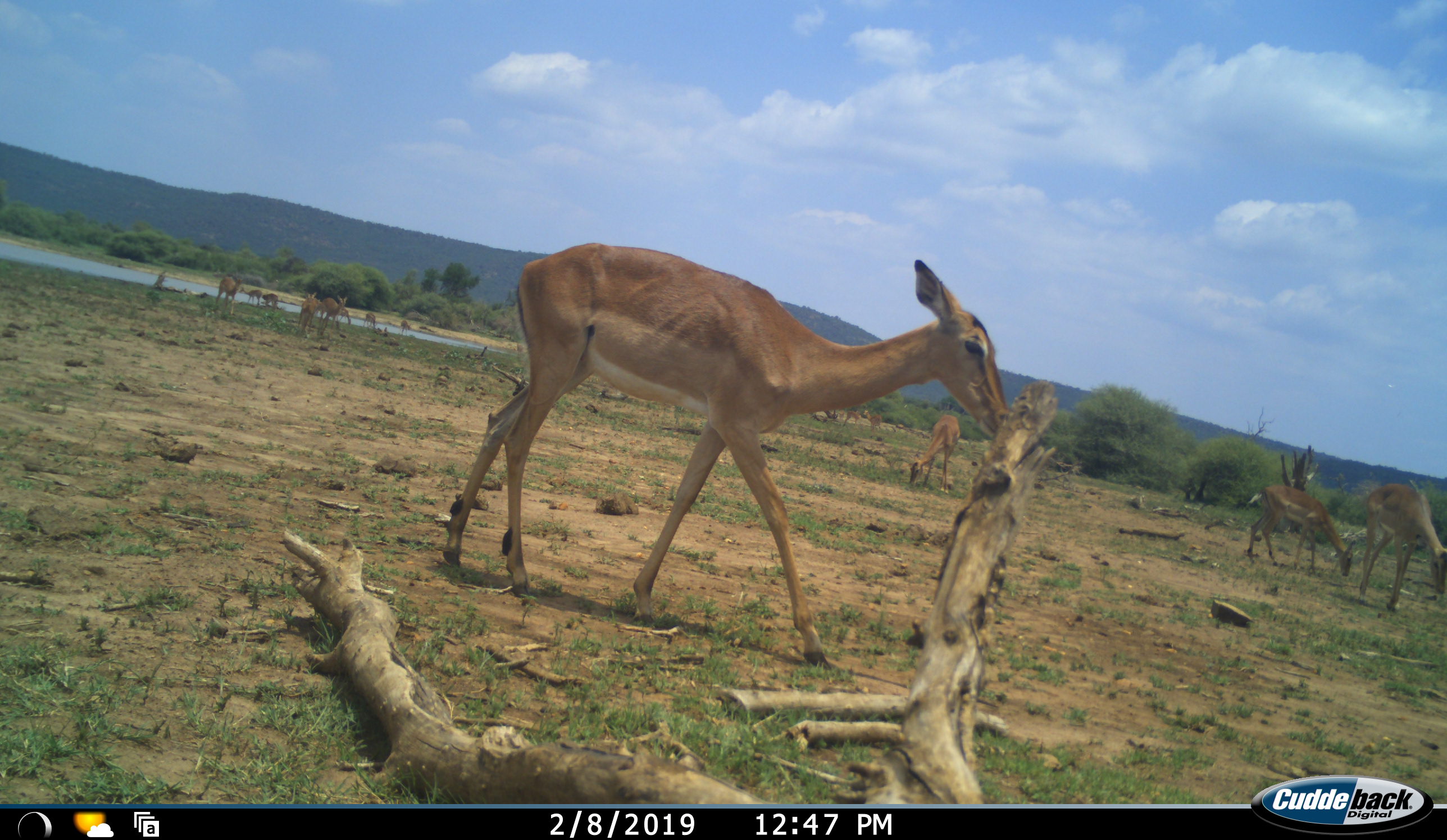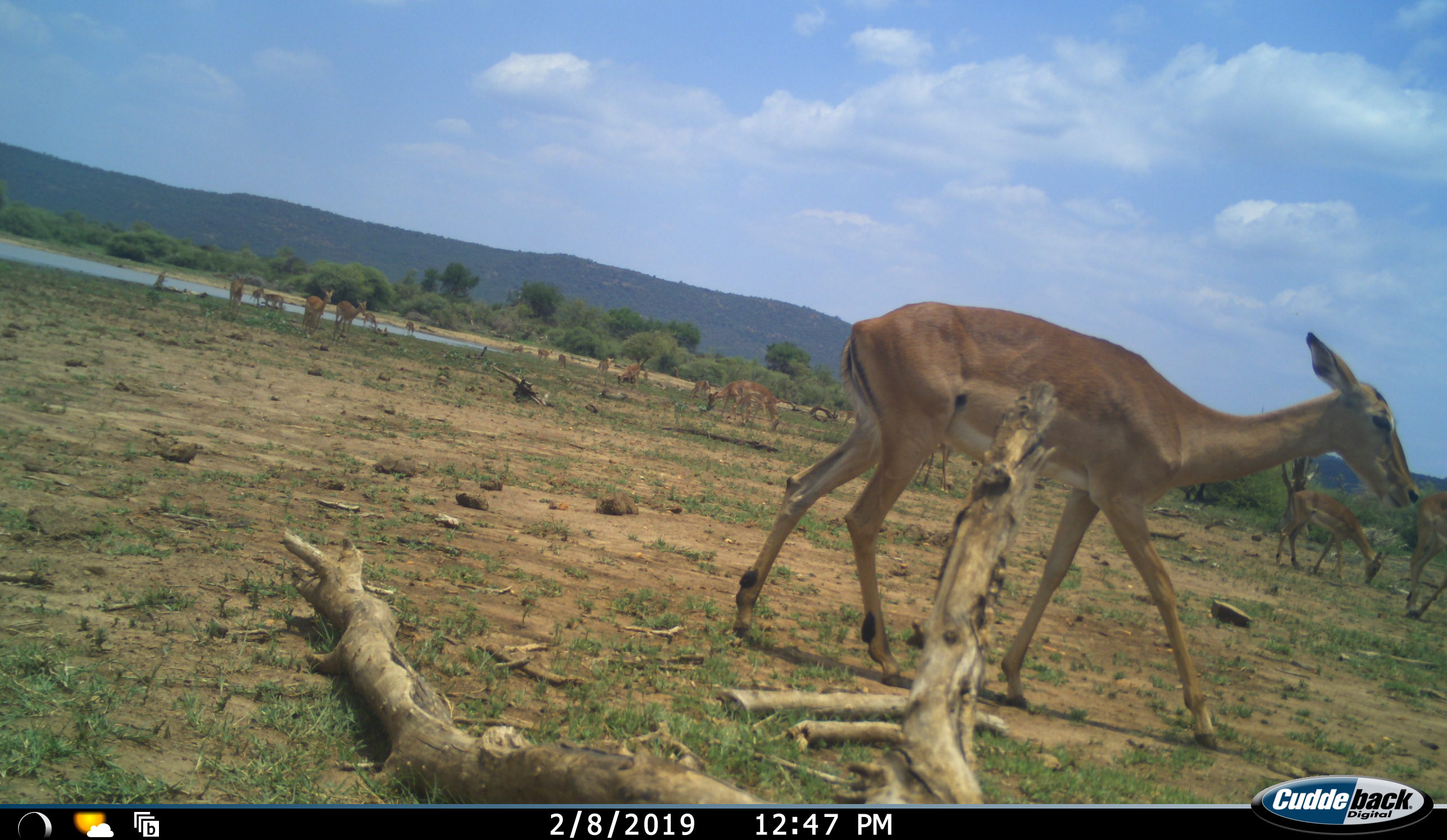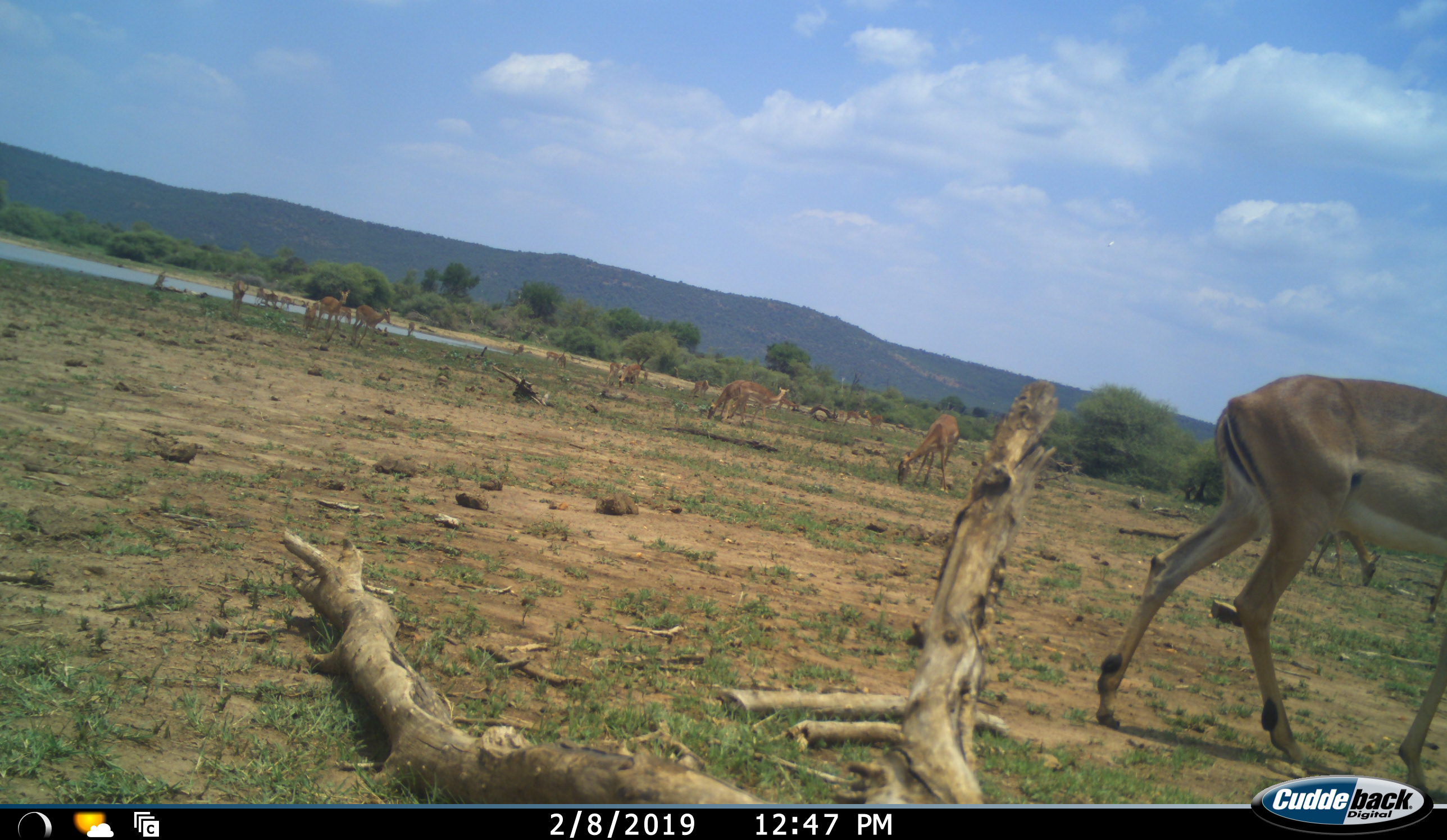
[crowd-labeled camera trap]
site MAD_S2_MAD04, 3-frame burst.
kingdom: Animalia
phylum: Chordata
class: Mammalia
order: Artiodactyla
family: Bovidae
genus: Aepyceros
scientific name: Aepyceros melampus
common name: impala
Impala (Aepyceros melampus), count 11-50. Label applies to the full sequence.